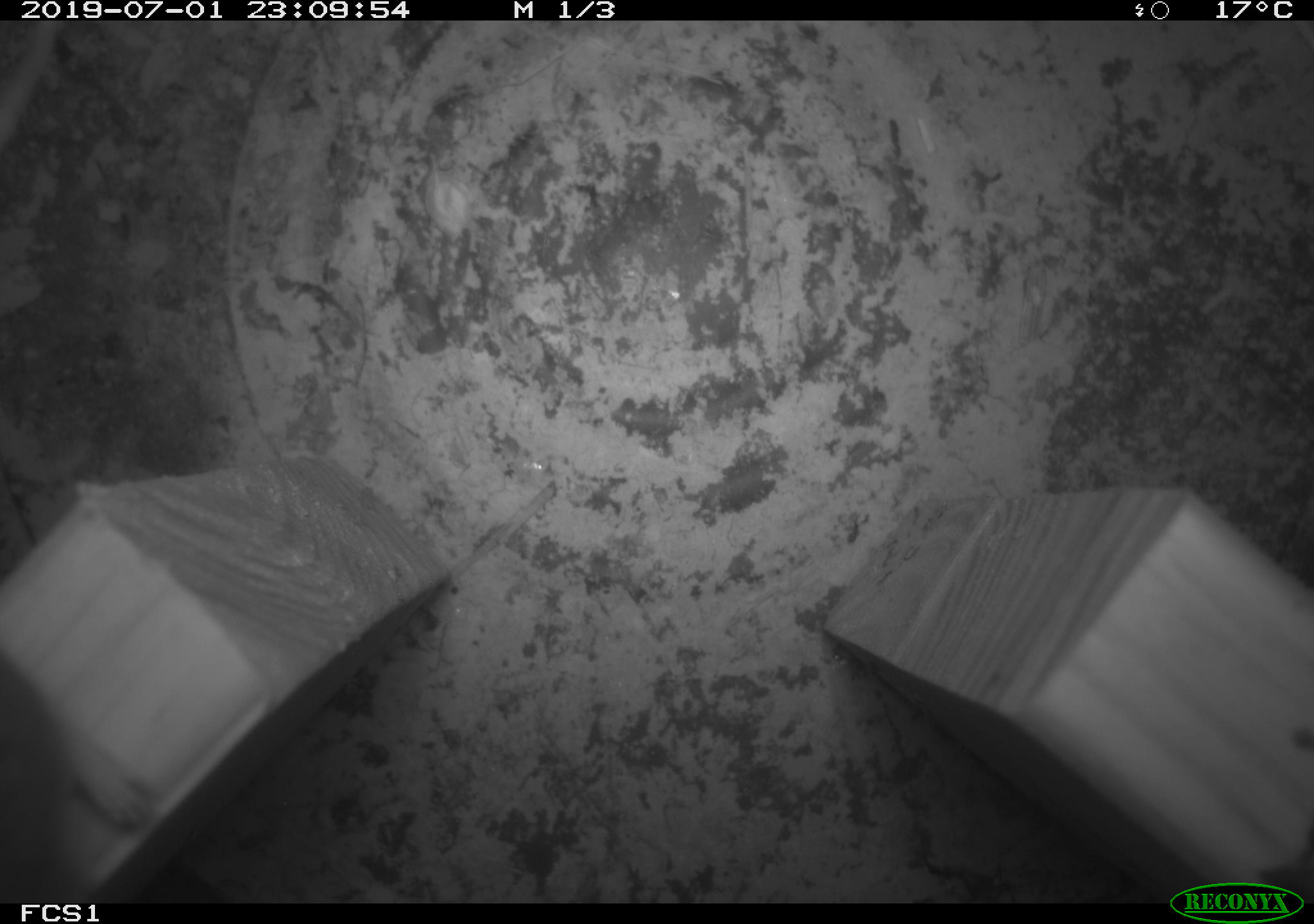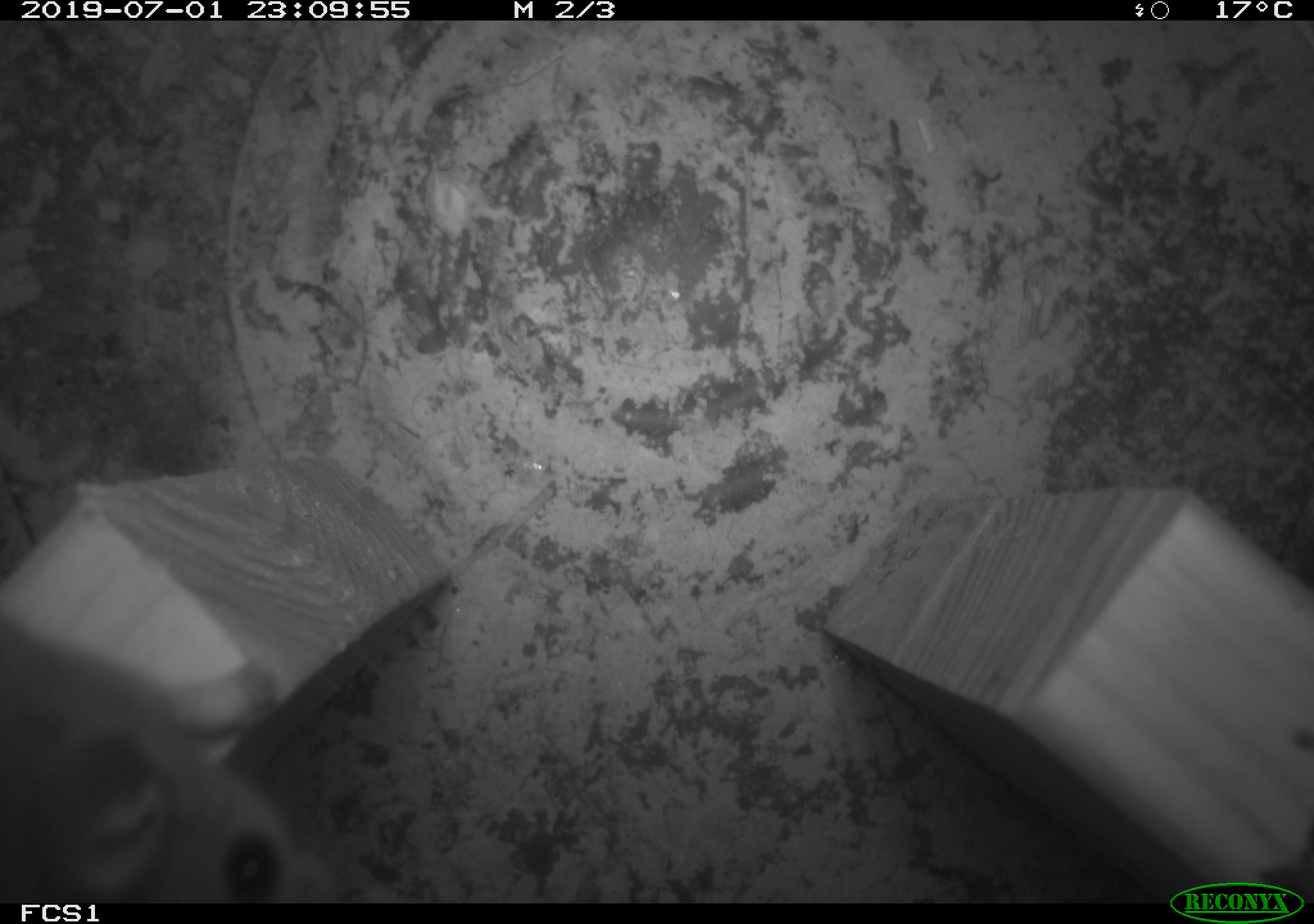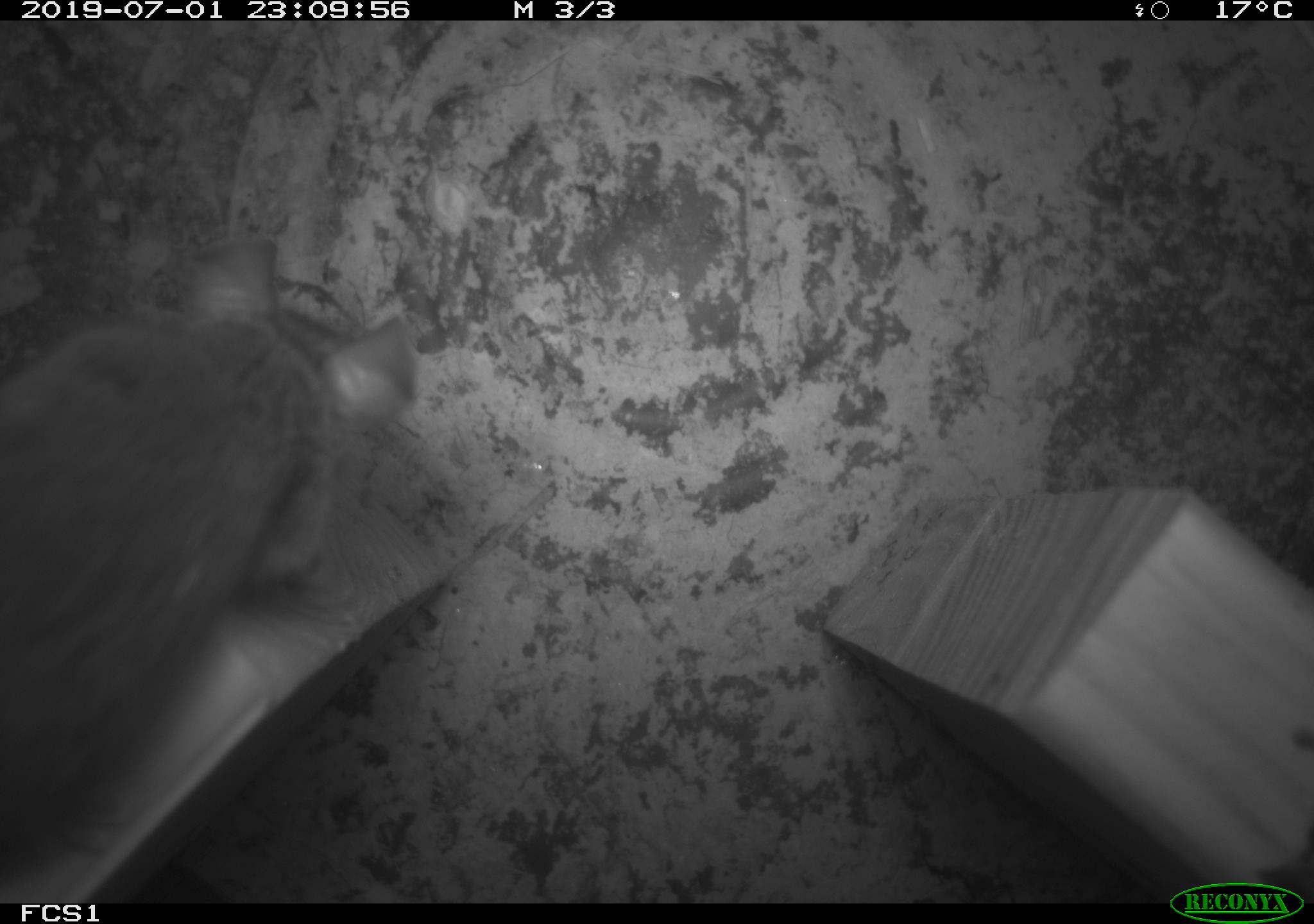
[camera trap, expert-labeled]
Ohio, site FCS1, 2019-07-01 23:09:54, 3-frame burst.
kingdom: Animalia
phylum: Chordata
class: Mammalia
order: Rodentia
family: Cricetidae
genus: Peromyscus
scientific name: Peromyscus leucopus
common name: white-footed mouse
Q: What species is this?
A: White-footed mouse (Peromyscus leucopus).